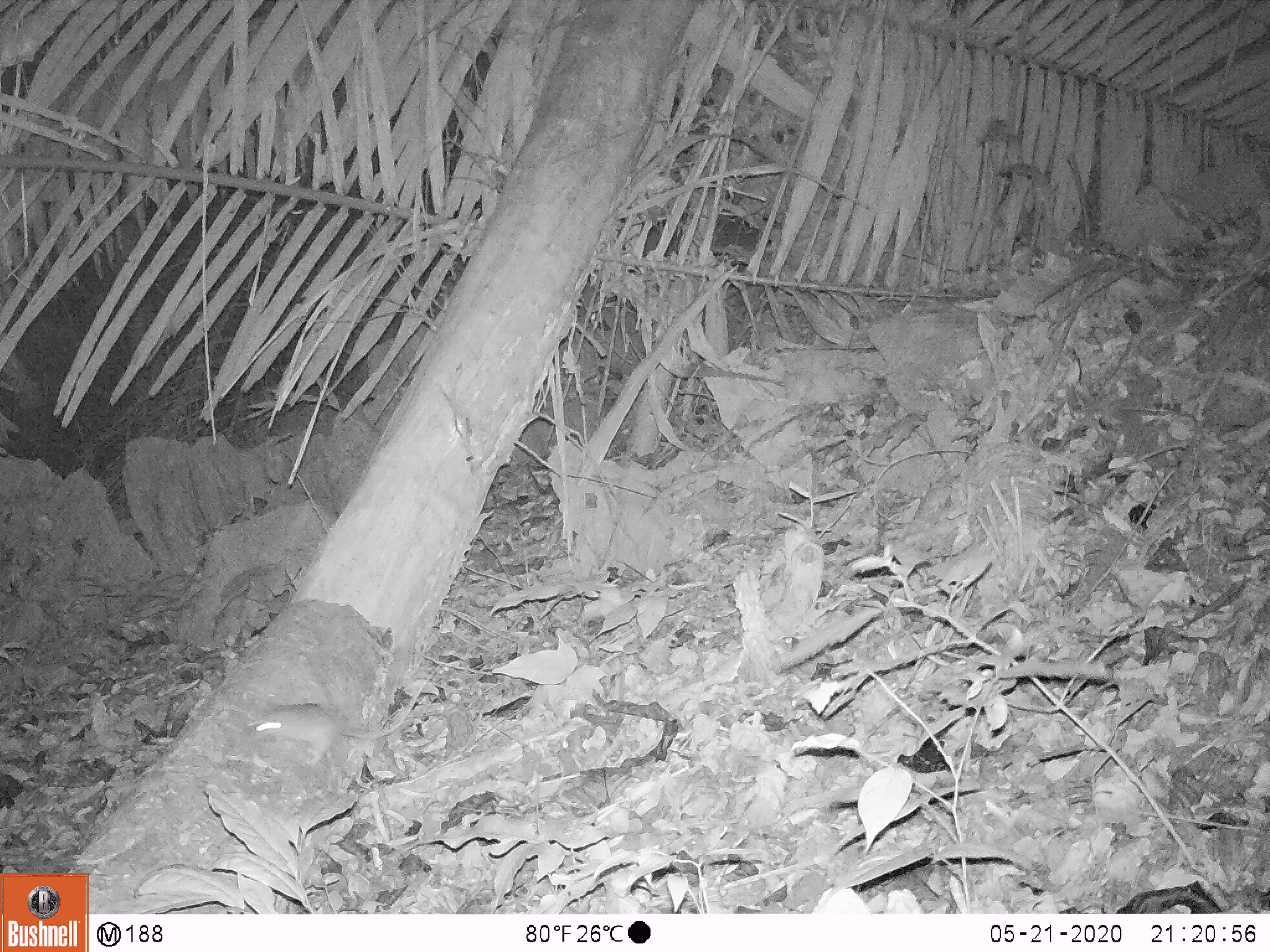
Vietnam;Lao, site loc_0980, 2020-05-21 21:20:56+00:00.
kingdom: Animalia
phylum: Chordata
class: Mammalia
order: Rodentia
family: Muridae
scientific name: Muridae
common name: old-world mice and rats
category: unidentified murid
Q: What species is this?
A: Unidentified murid (old-world mice and rats) (Muridae).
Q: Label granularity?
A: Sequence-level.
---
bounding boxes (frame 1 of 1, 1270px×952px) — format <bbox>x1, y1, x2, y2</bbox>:
unidentified murid: <bbox>250, 669, 435, 766</bbox>